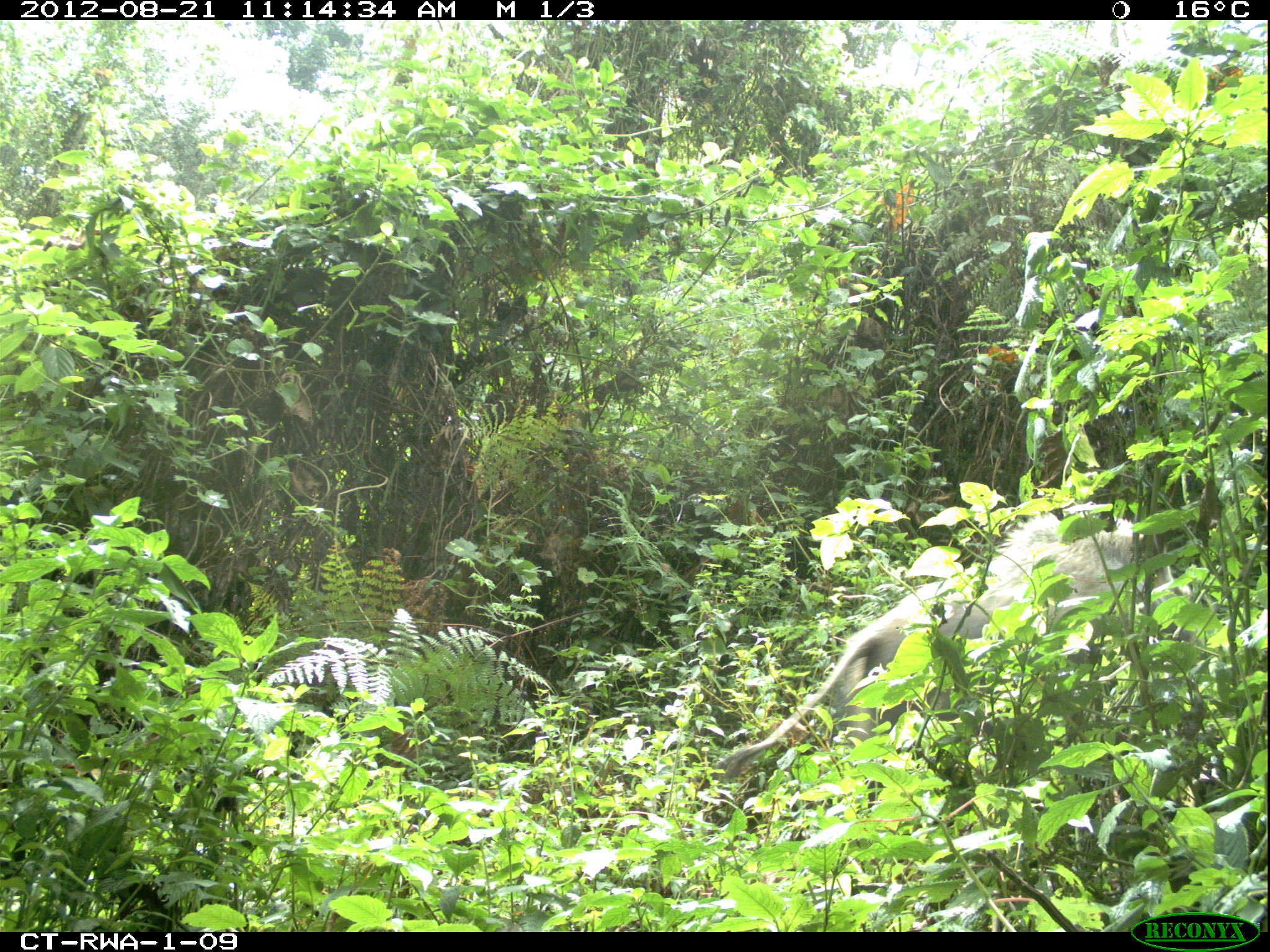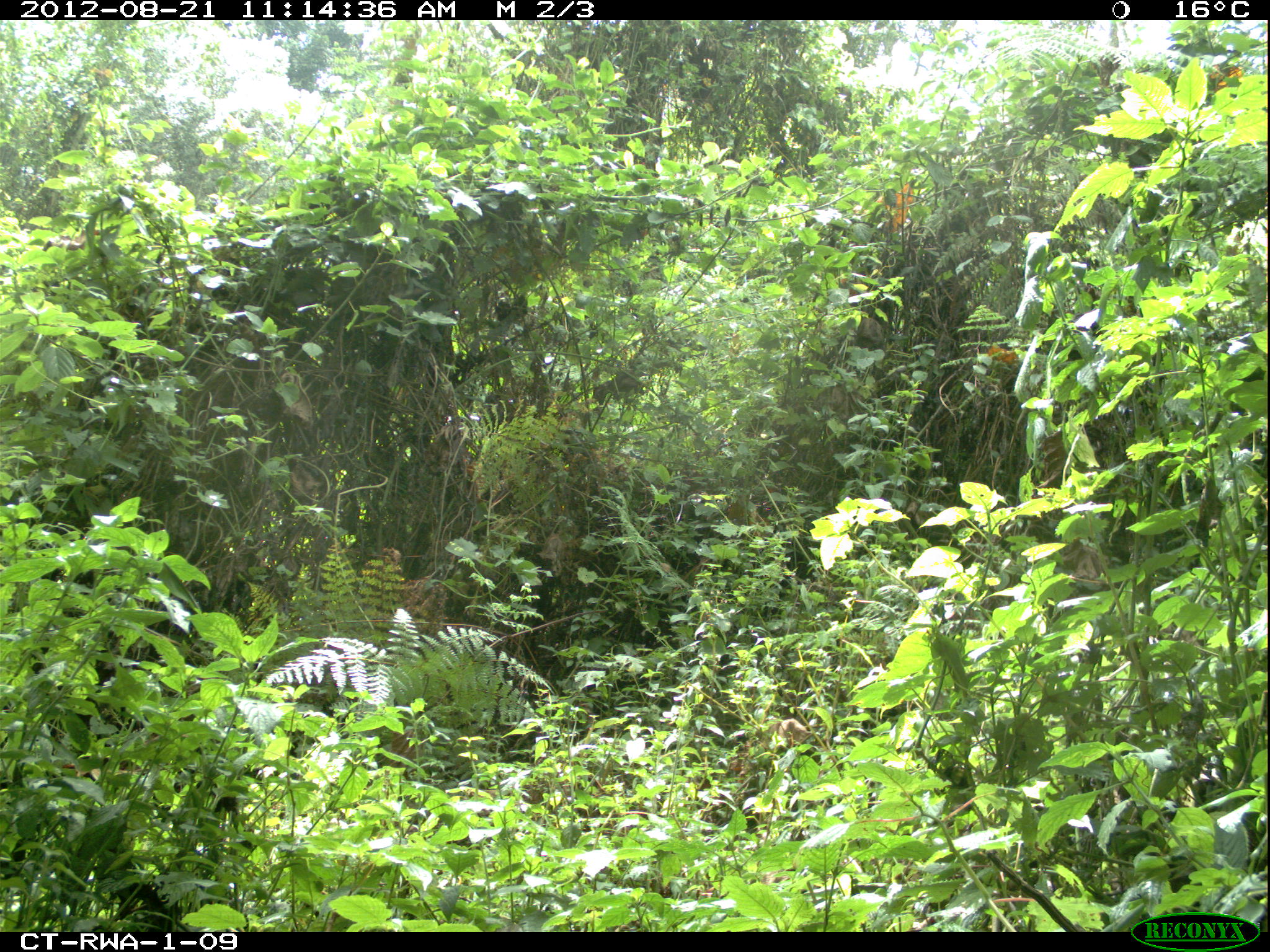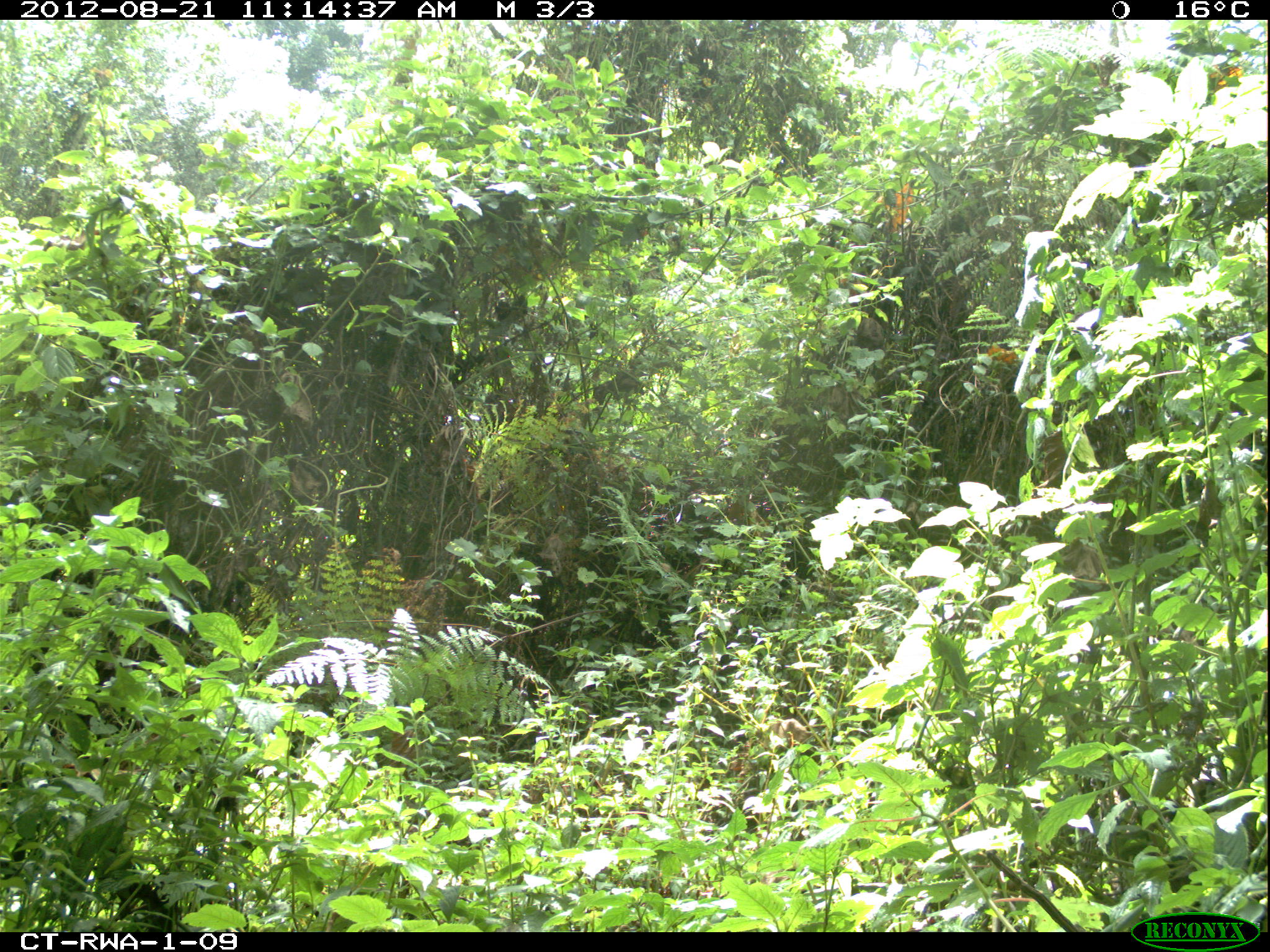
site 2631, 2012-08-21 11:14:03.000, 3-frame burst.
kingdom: Animalia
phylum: Chordata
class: Mammalia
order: Artiodactyla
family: Suidae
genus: Potamochoerus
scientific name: Potamochoerus larvatus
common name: bushpig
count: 1